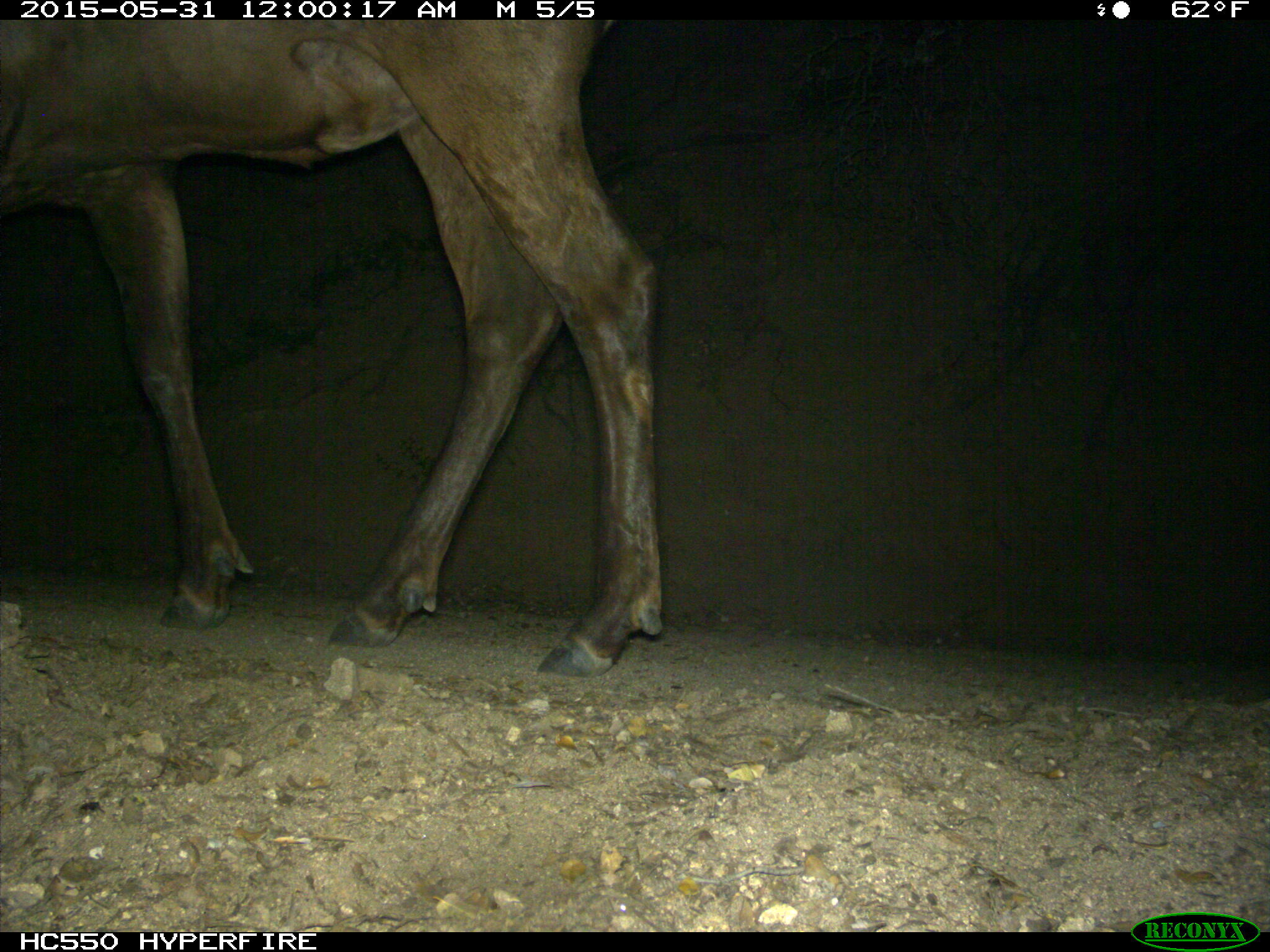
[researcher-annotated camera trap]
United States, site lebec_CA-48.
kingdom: Animalia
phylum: Chordata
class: Mammalia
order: Artiodactyla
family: Cervidae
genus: Cervus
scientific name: Cervus canadensis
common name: elk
Cervus canadensis (elk).